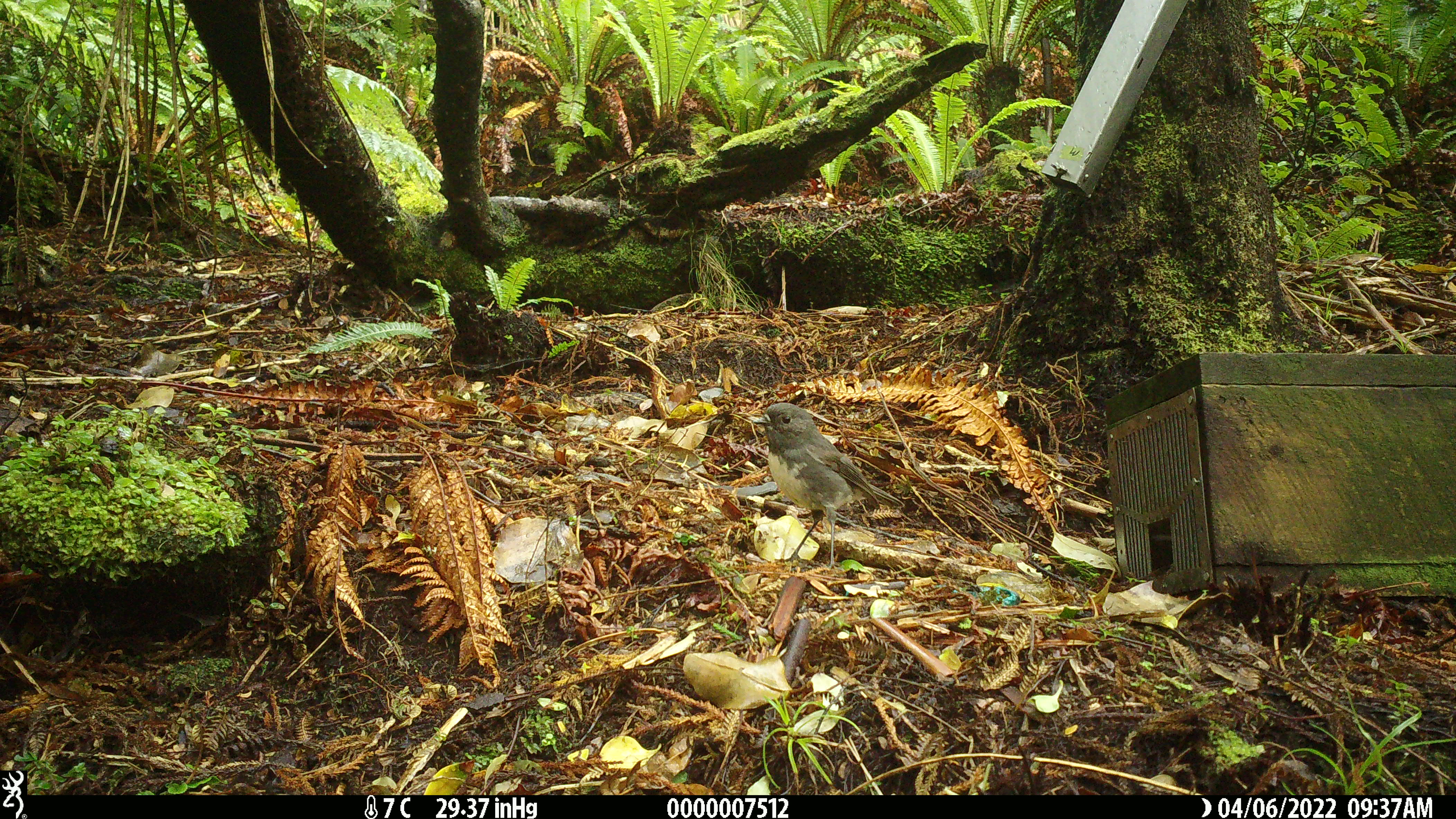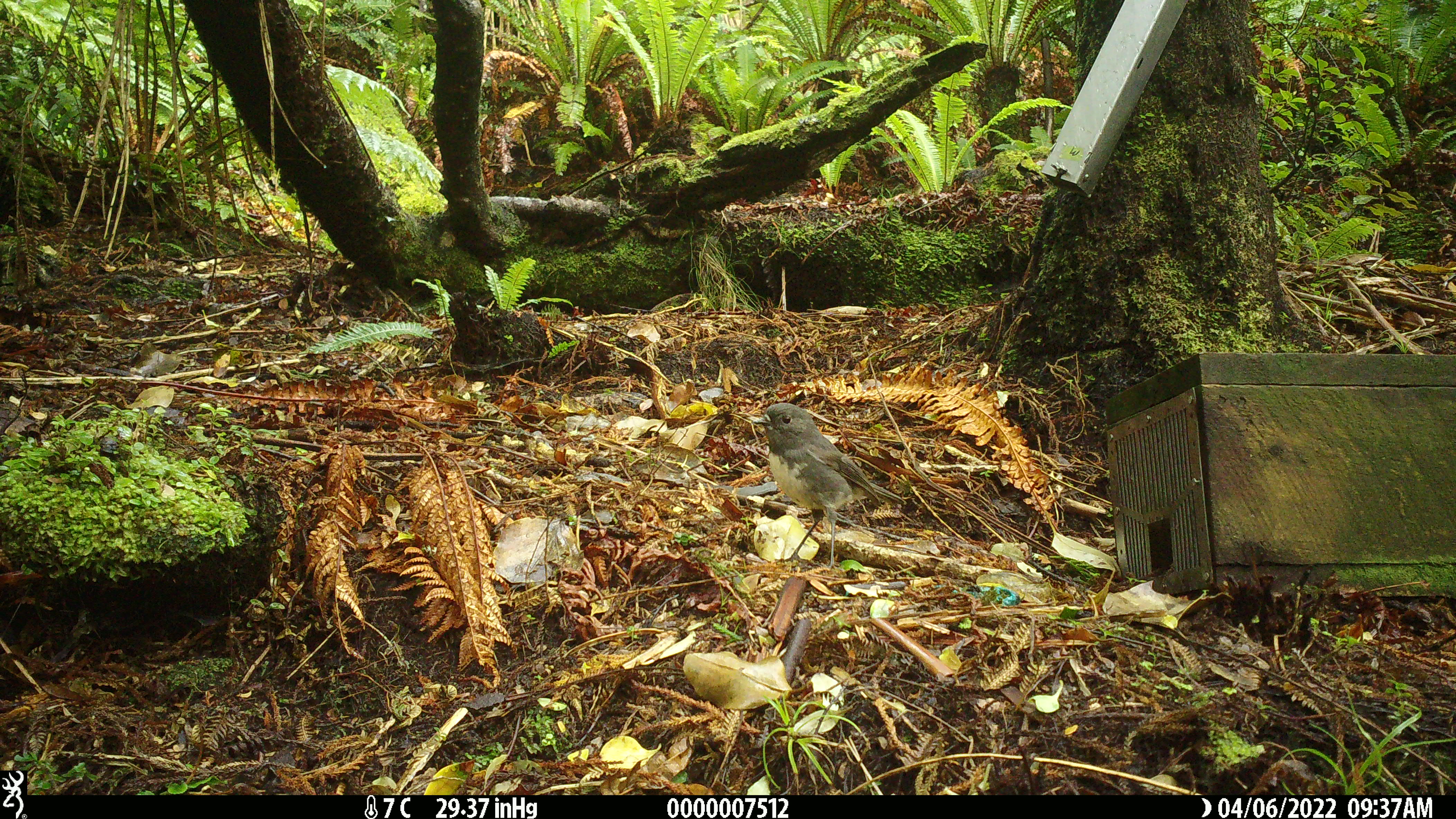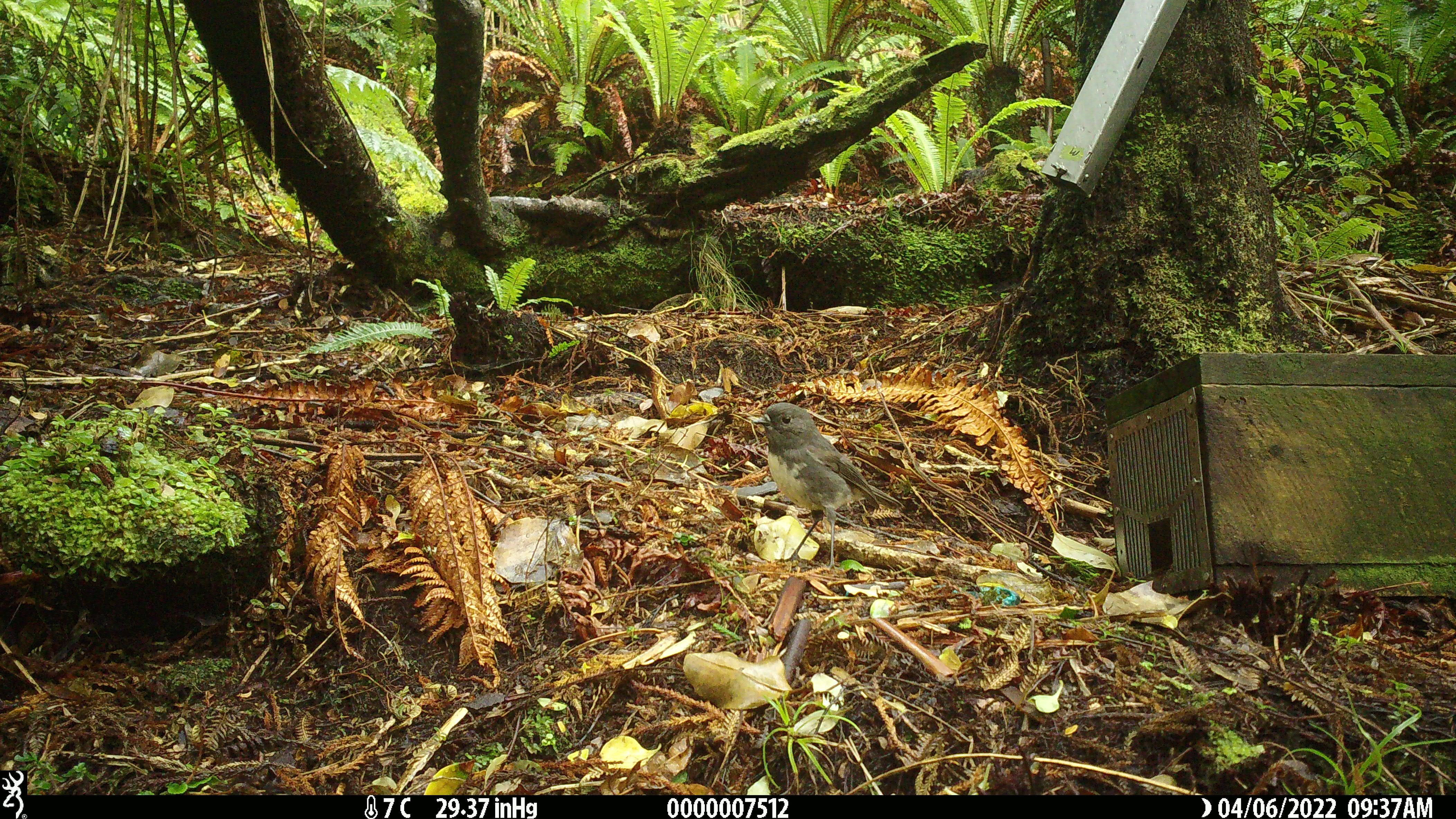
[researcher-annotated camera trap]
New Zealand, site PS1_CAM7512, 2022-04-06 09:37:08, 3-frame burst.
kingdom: Animalia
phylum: Chordata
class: Aves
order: Passeriformes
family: Petroicidae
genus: Petroica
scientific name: Petroica australis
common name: new zealand robin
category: robin